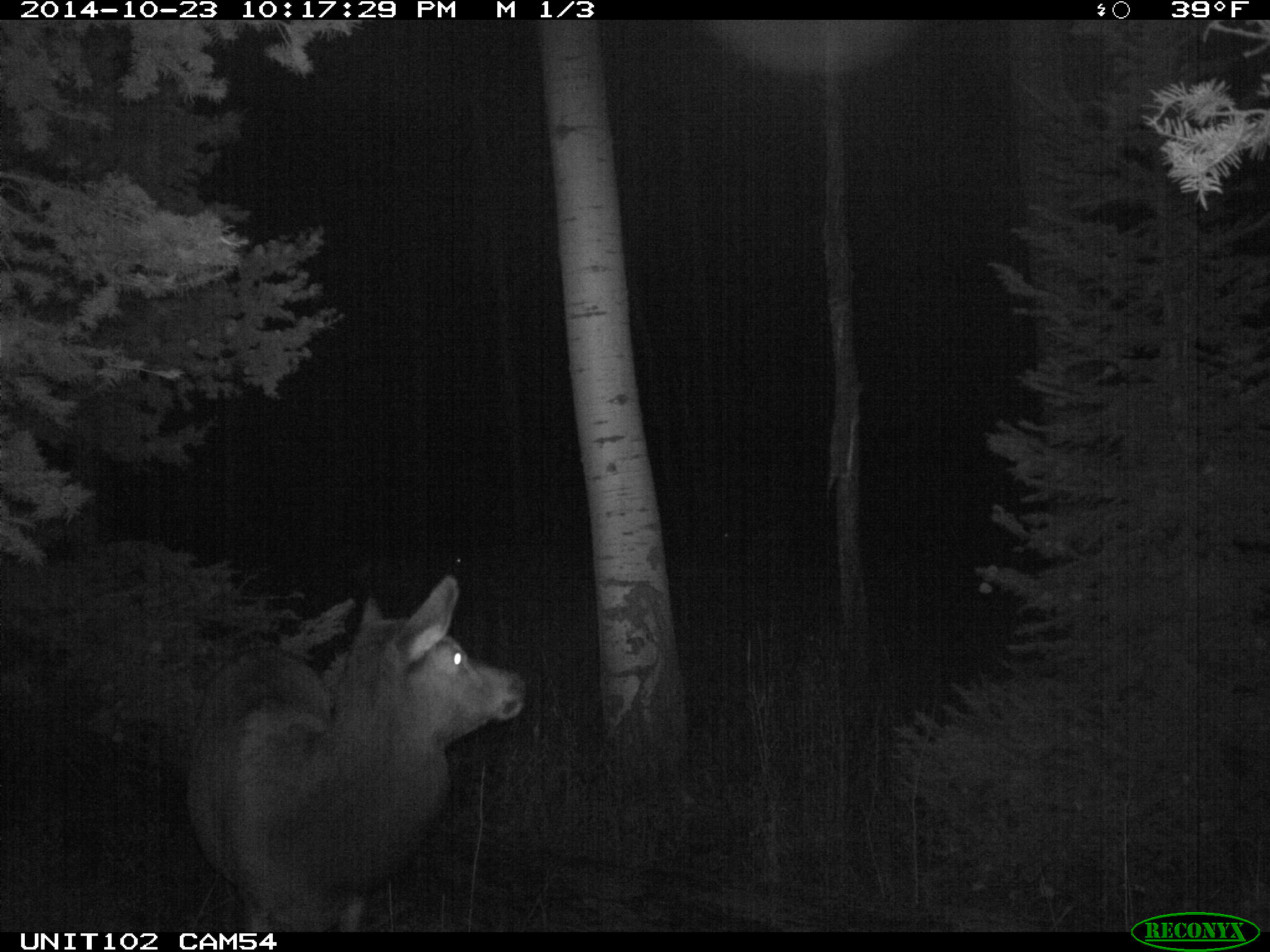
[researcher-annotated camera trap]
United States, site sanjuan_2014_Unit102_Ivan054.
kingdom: Animalia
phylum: Chordata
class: Mammalia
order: Artiodactyla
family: Cervidae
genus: Cervus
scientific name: Cervus elaphus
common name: red deer